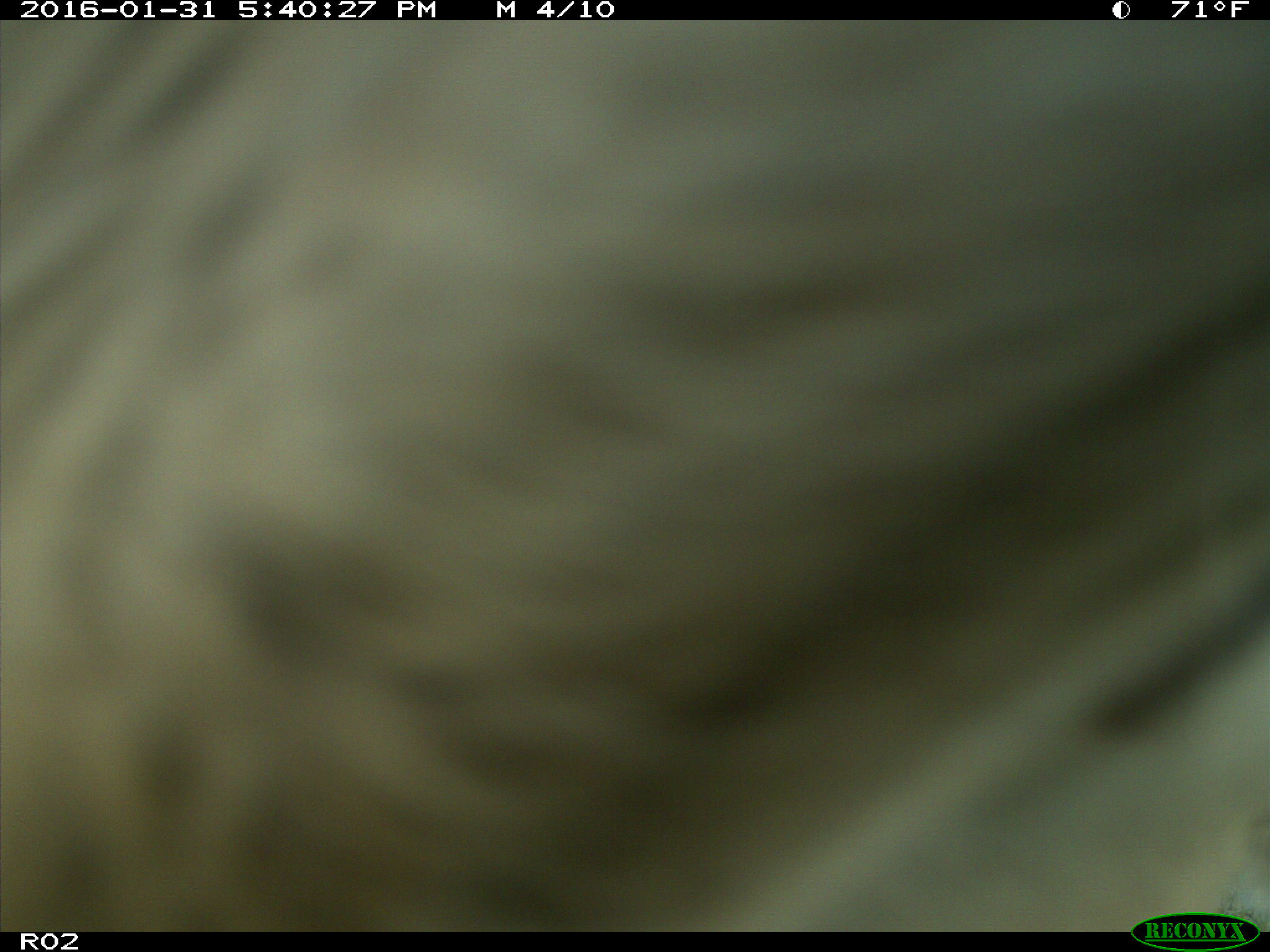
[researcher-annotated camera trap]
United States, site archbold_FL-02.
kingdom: Animalia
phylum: Chordata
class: Mammalia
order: Artiodactyla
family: Bovidae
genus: Bos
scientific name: Bos taurus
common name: domestic cow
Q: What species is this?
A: Bos taurus (domestic cow).